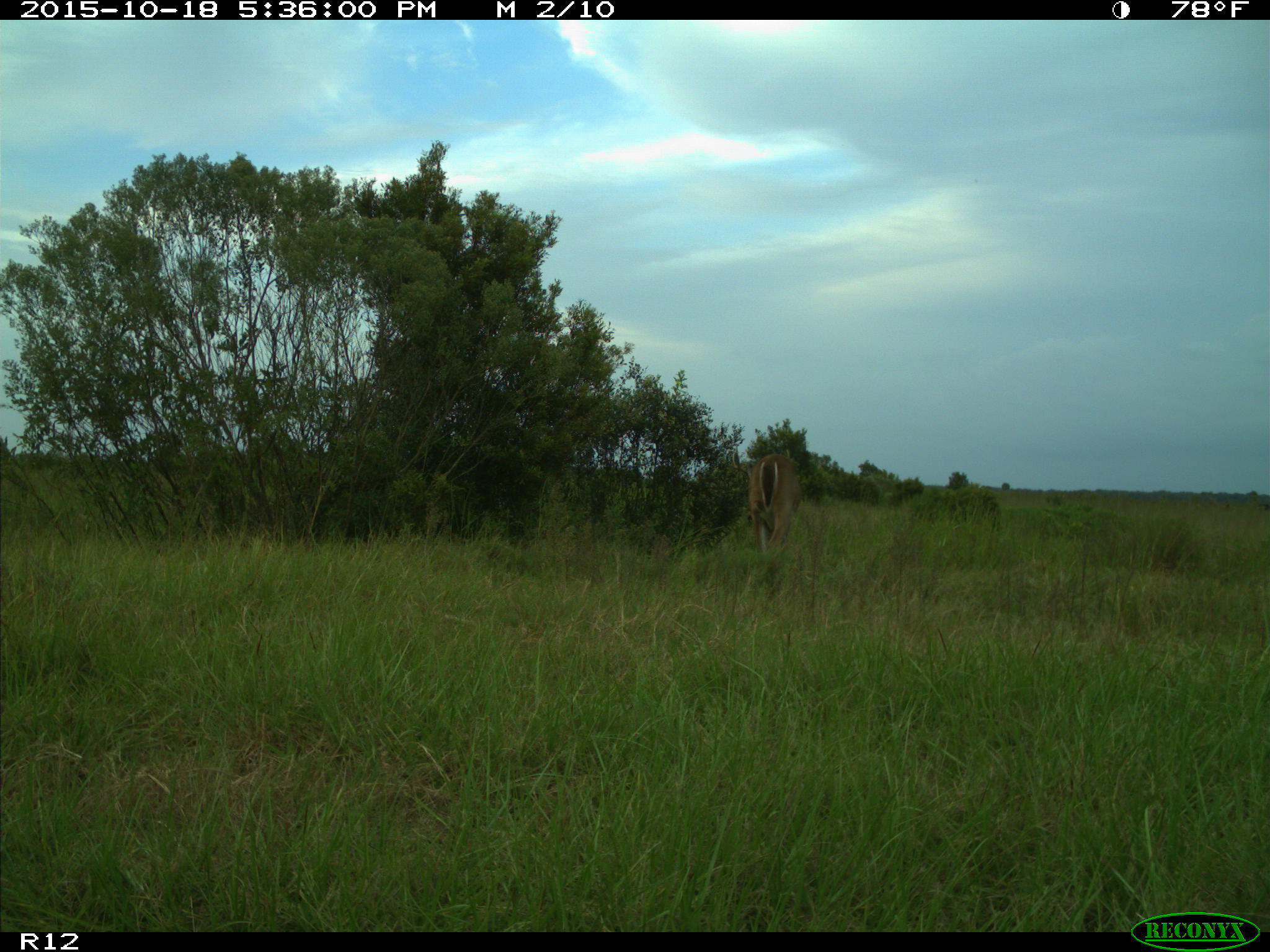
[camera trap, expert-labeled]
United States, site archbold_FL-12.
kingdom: Animalia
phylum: Chordata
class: Mammalia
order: Artiodactyla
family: Cervidae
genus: Odocoileus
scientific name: Odocoileus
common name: deer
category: unidentified deer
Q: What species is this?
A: Unidentified deer (deer) (Odocoileus).